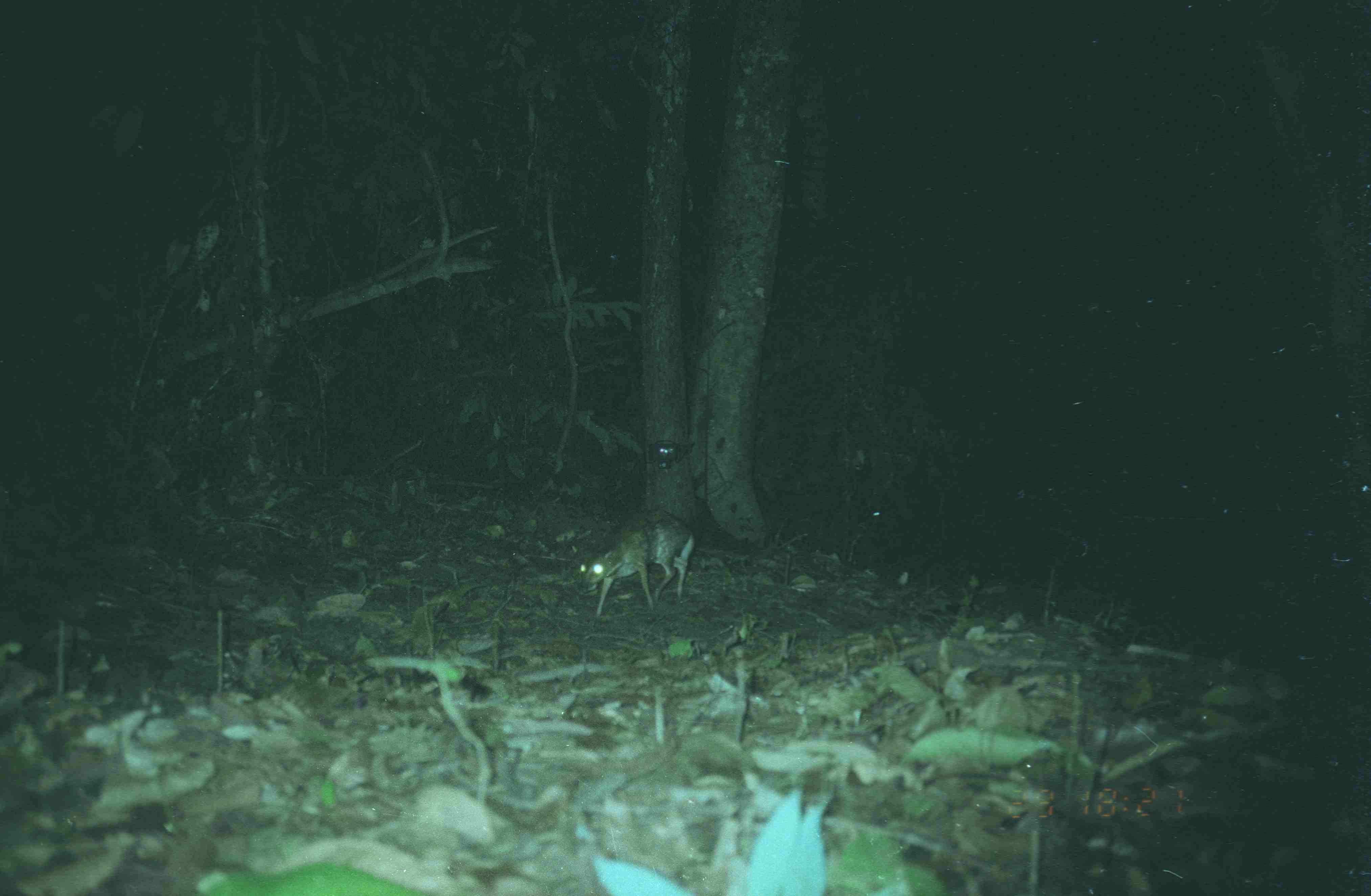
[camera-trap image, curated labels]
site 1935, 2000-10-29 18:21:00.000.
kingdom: Animalia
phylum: Chordata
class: Mammalia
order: Artiodactyla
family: Tragulidae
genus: Tragulus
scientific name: Tragulus napu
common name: greater oriental chevrotain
Tragulus napu (greater oriental chevrotain), count 1.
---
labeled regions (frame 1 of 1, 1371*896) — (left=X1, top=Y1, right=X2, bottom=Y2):
tragulus napu: (left=576, top=510, right=695, bottom=617)